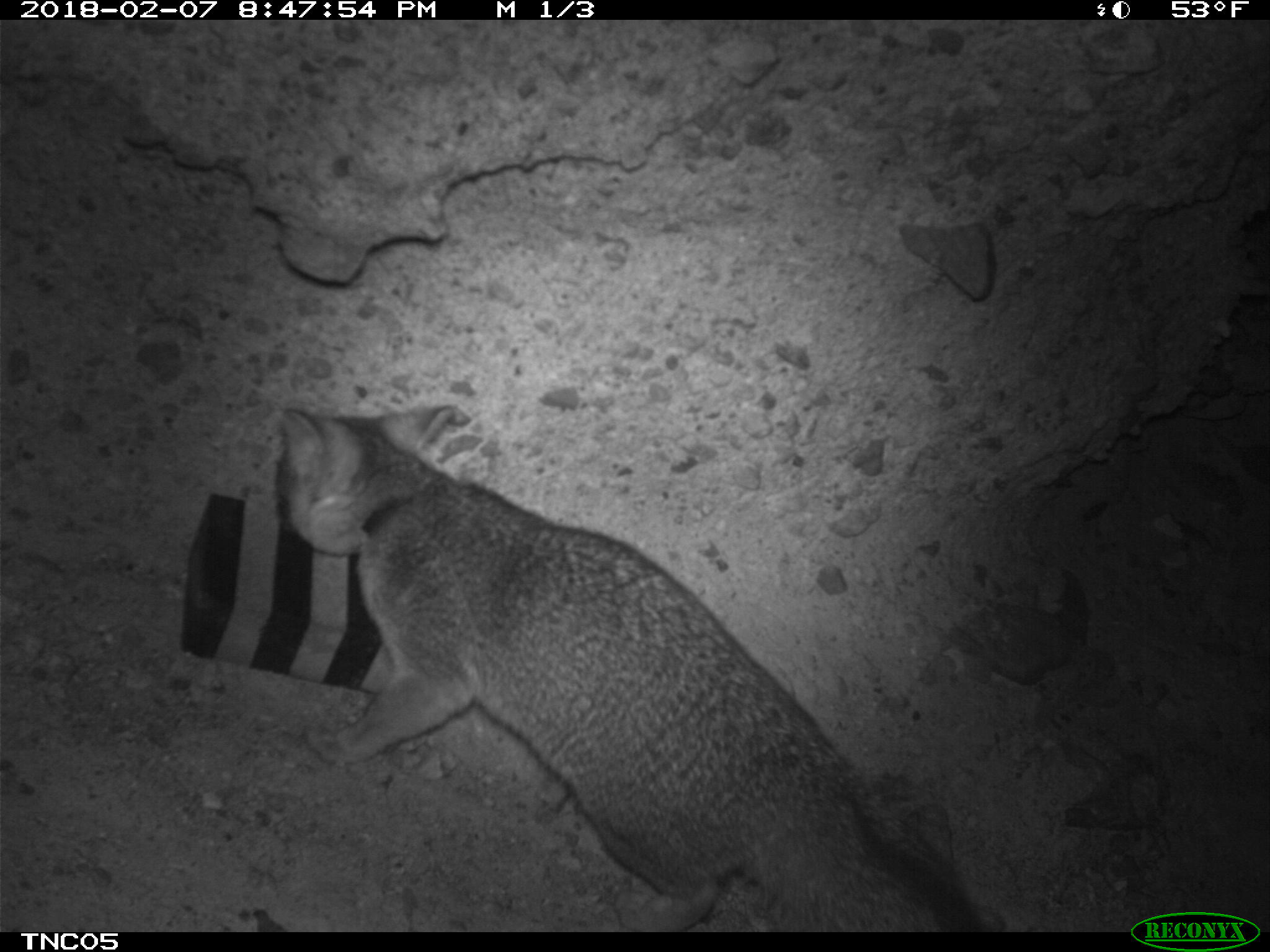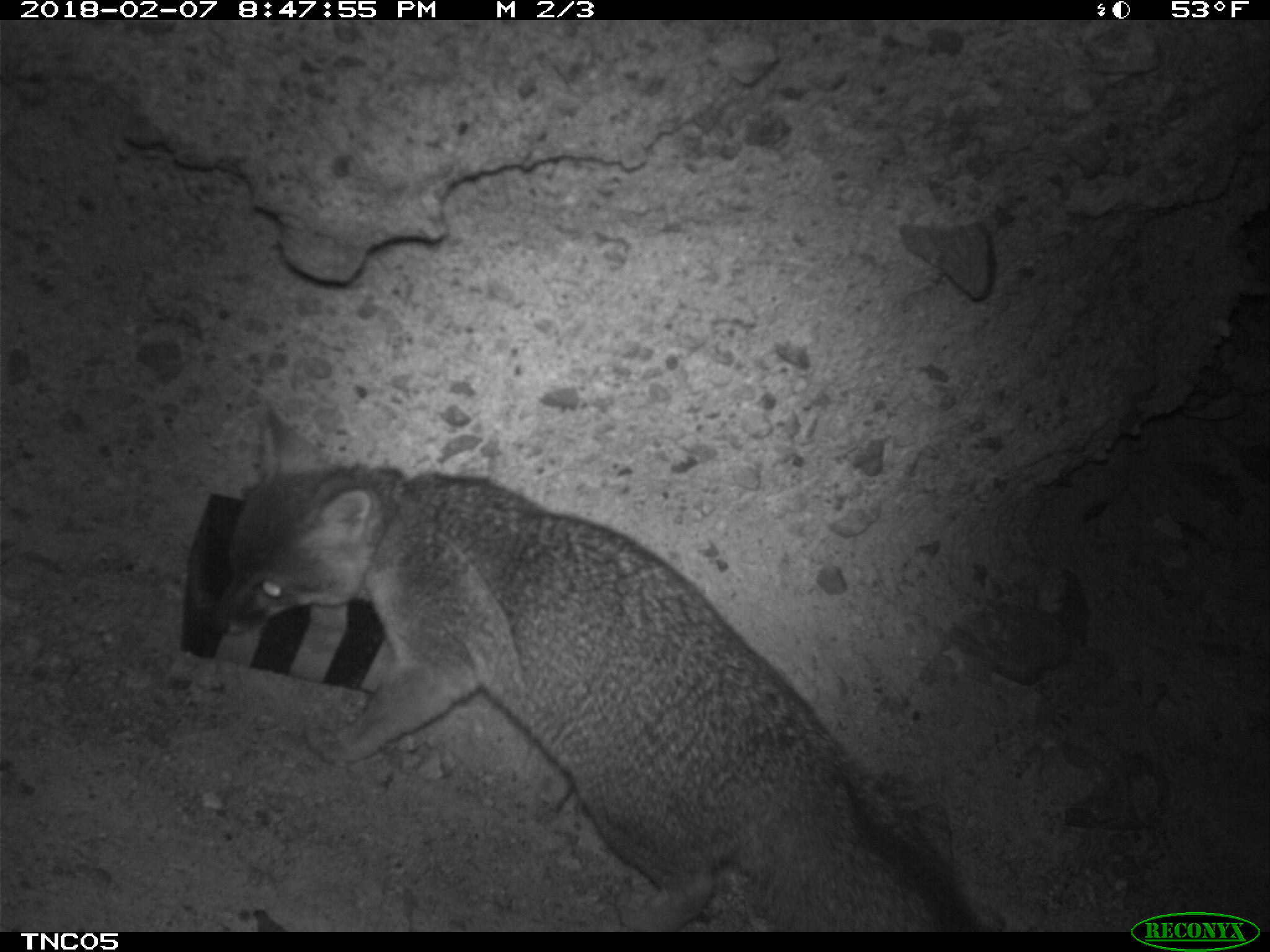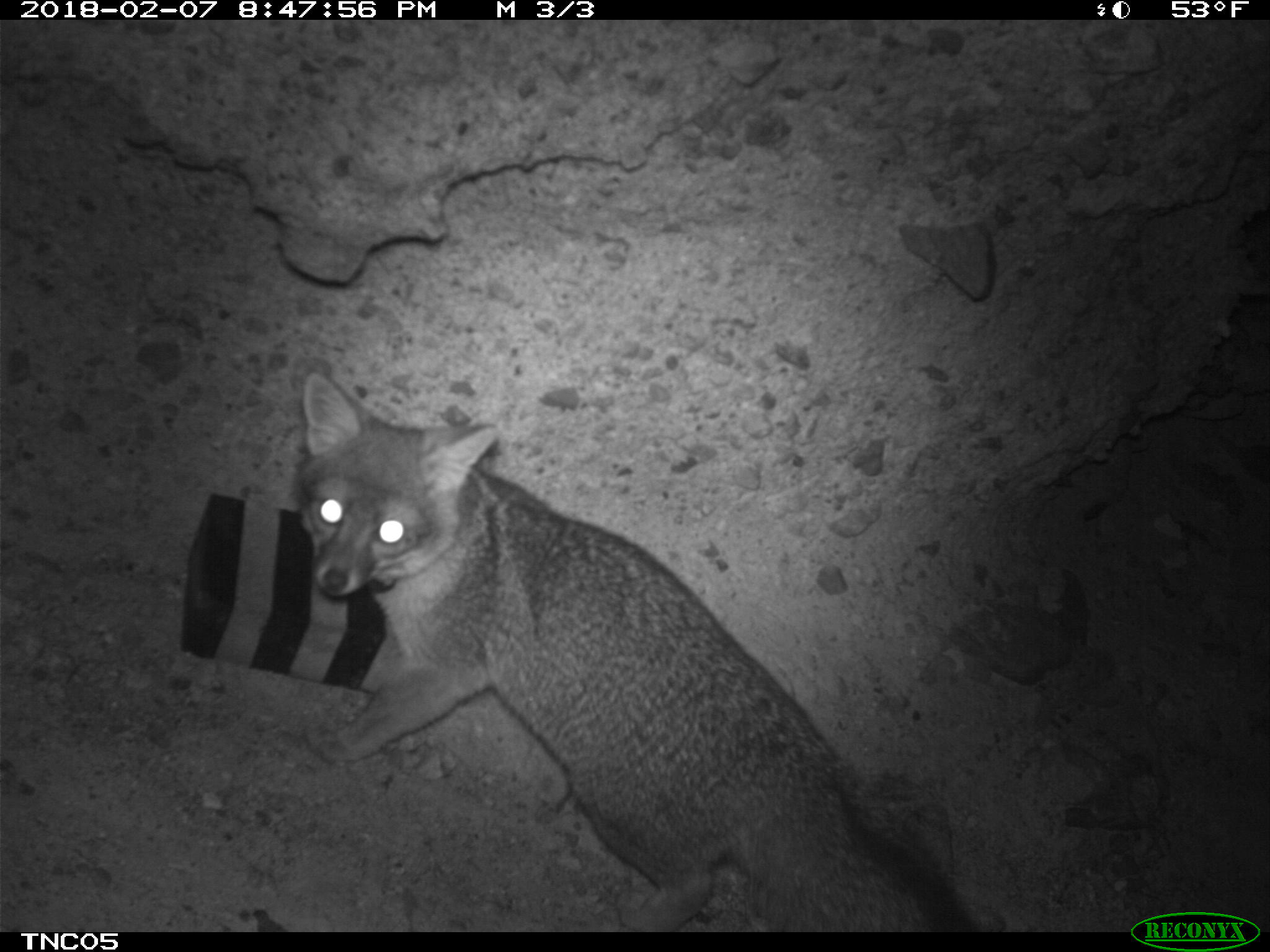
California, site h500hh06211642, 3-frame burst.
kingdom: Animalia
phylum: Chordata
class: Mammalia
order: Carnivora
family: Canidae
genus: Urocyon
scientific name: Urocyon littoralis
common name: island fox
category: fox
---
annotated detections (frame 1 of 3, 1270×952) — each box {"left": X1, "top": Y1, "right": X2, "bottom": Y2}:
fox: {"left": 277, "top": 403, "right": 985, "bottom": 934}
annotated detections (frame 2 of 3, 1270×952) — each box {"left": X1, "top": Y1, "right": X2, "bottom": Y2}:
fox: {"left": 208, "top": 403, "right": 984, "bottom": 930}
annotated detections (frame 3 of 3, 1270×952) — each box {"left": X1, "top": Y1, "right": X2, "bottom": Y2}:
fox: {"left": 291, "top": 374, "right": 983, "bottom": 929}